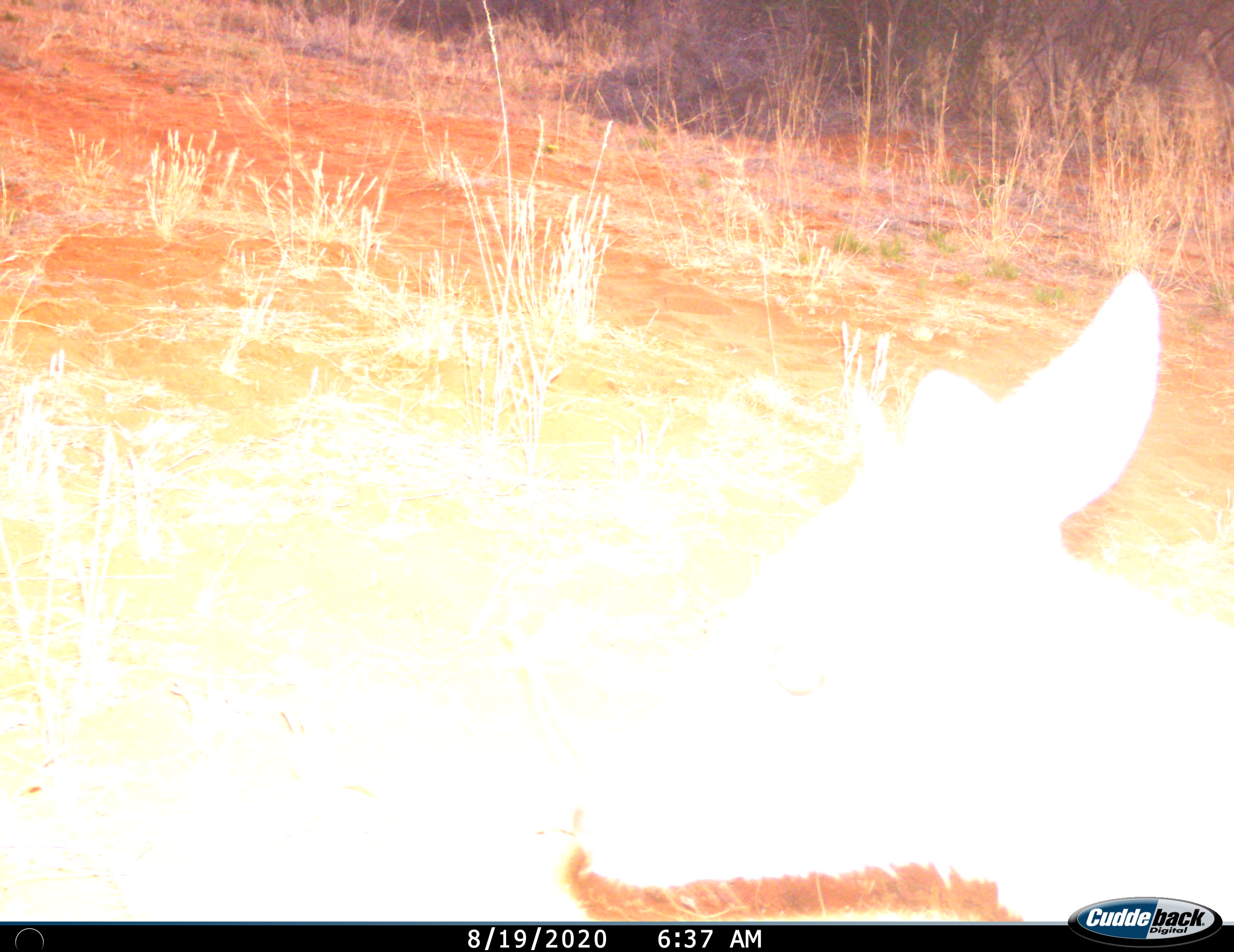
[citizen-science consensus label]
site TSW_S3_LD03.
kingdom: Animalia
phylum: Chordata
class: Mammalia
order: Artiodactyla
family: Bovidae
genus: Sylvicapra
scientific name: Sylvicapra grimmia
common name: common duiker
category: duikercommongrey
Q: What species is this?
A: Duikercommongrey (common duiker) (Sylvicapra grimmia).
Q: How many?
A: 1.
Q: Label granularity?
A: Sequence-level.